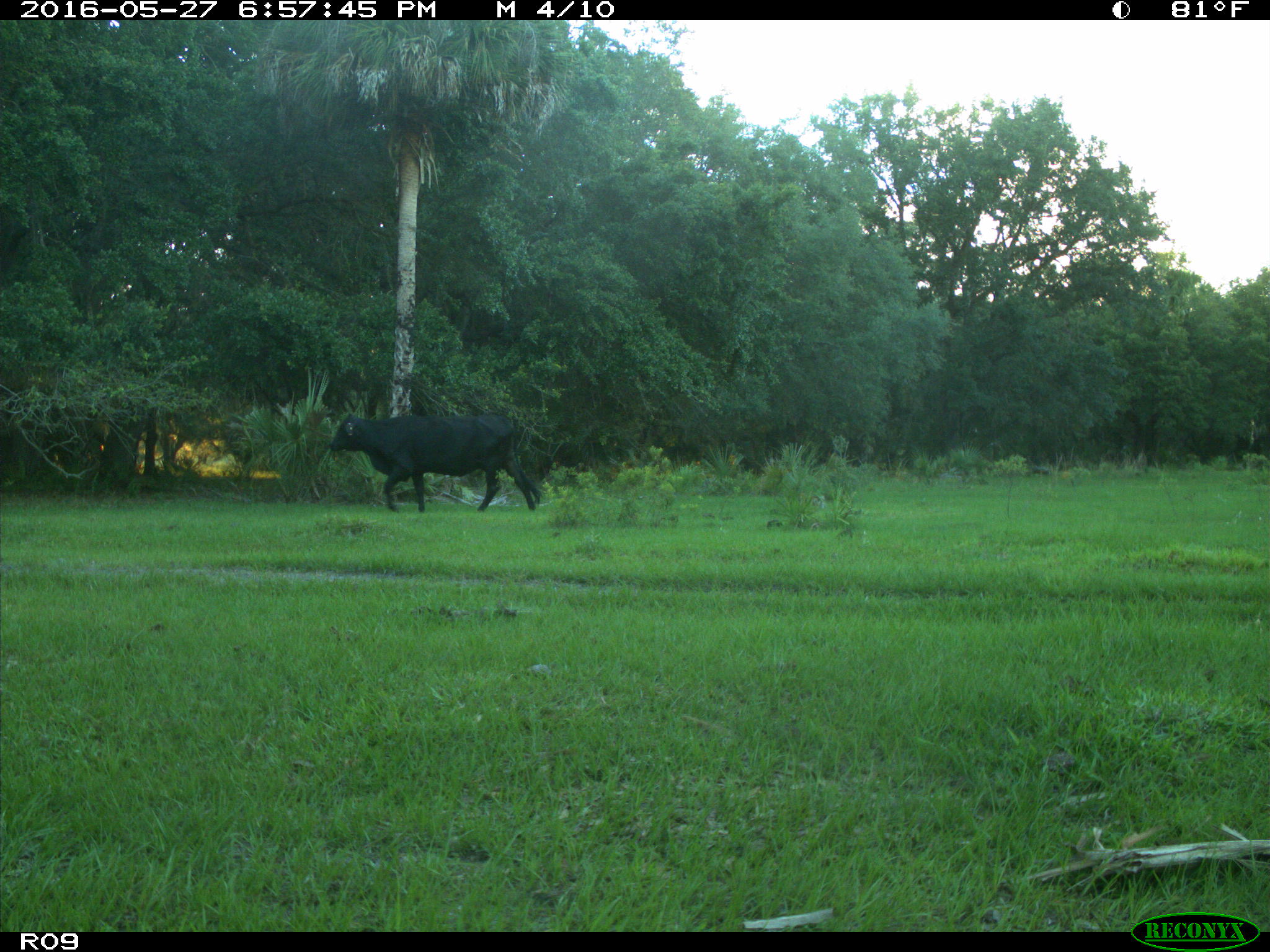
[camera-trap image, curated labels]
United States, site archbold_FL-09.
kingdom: Animalia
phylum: Chordata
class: Mammalia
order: Artiodactyla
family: Bovidae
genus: Bos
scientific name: Bos taurus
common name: domestic cow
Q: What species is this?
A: Bos taurus (domestic cow).